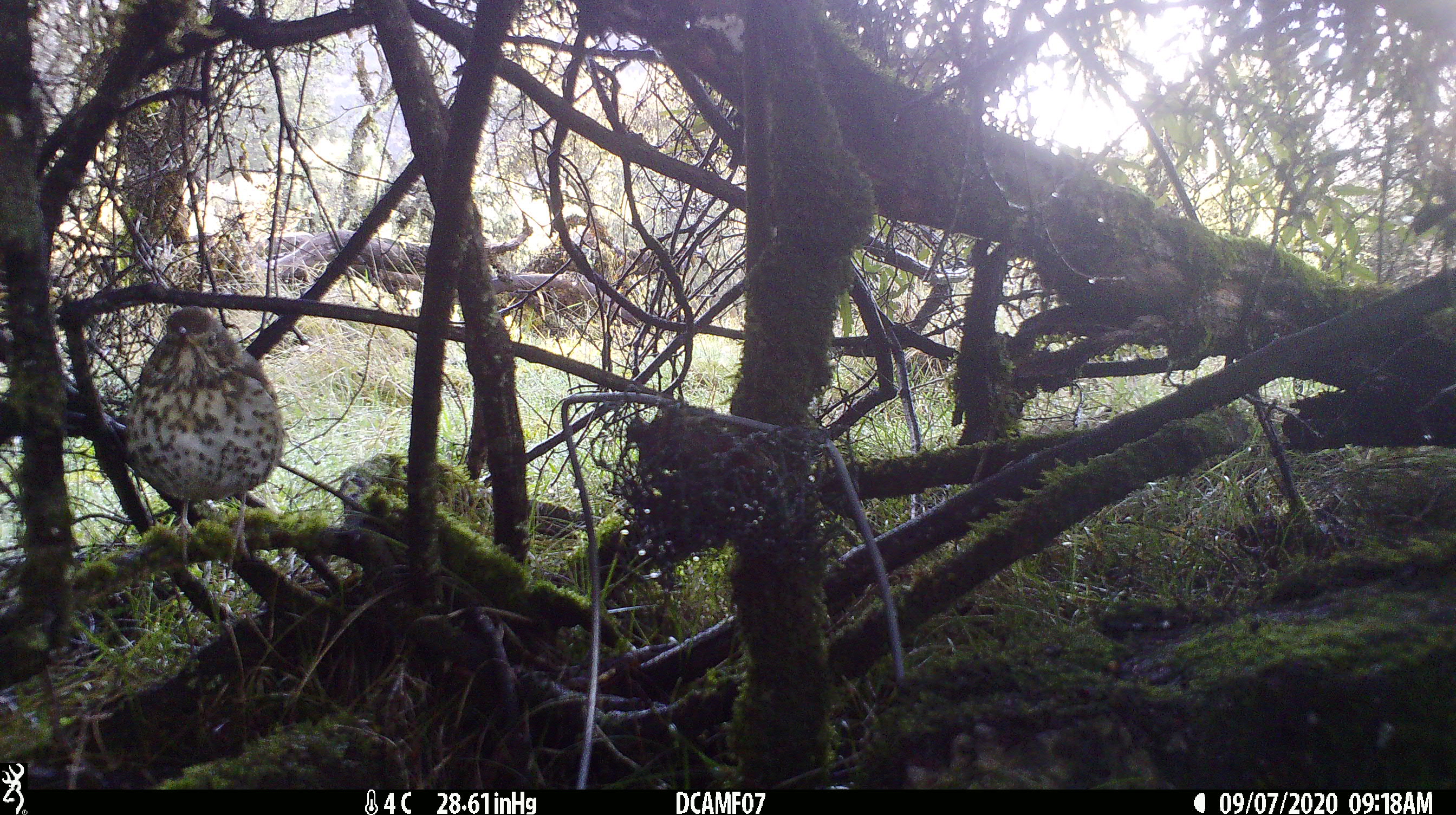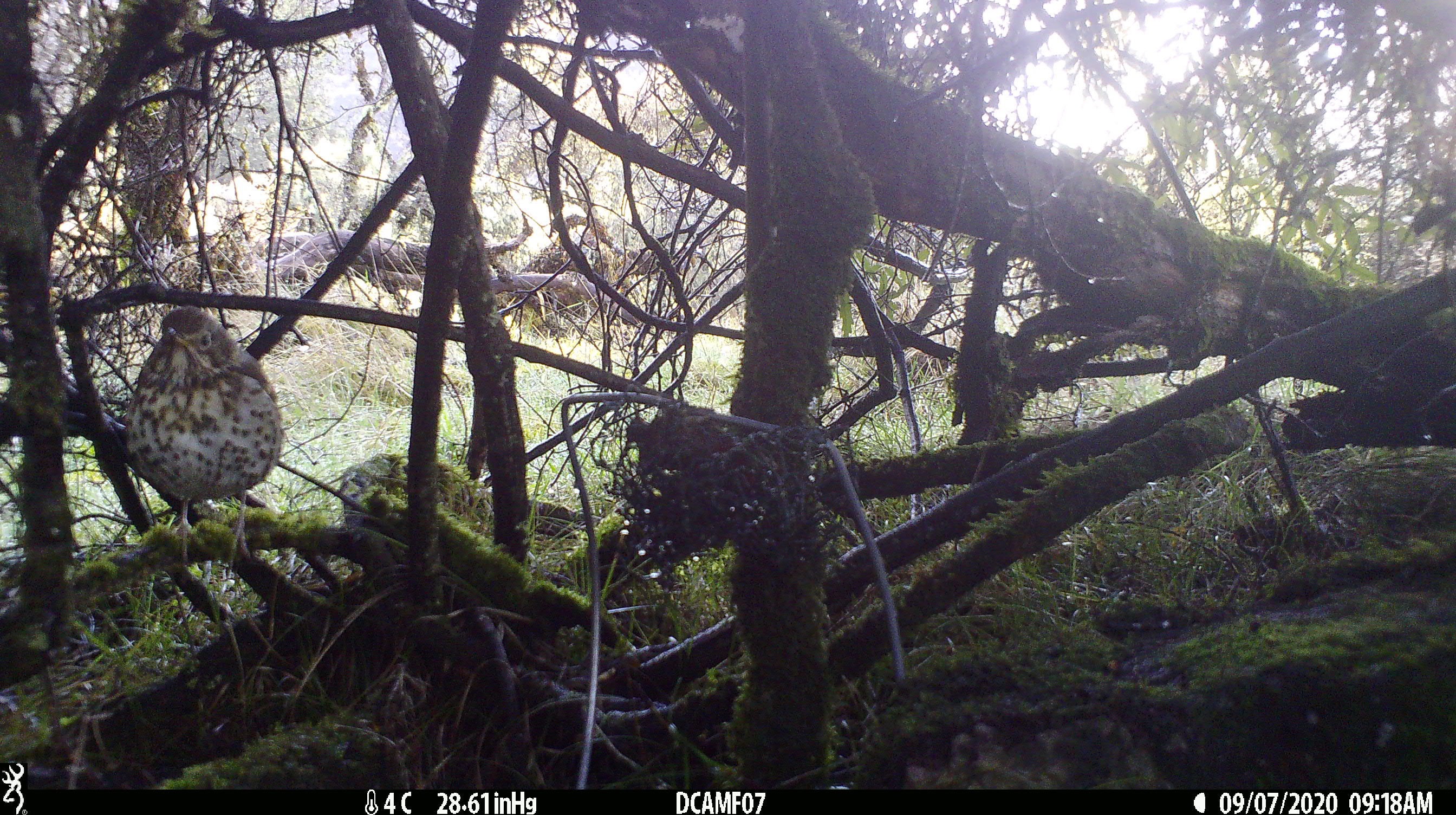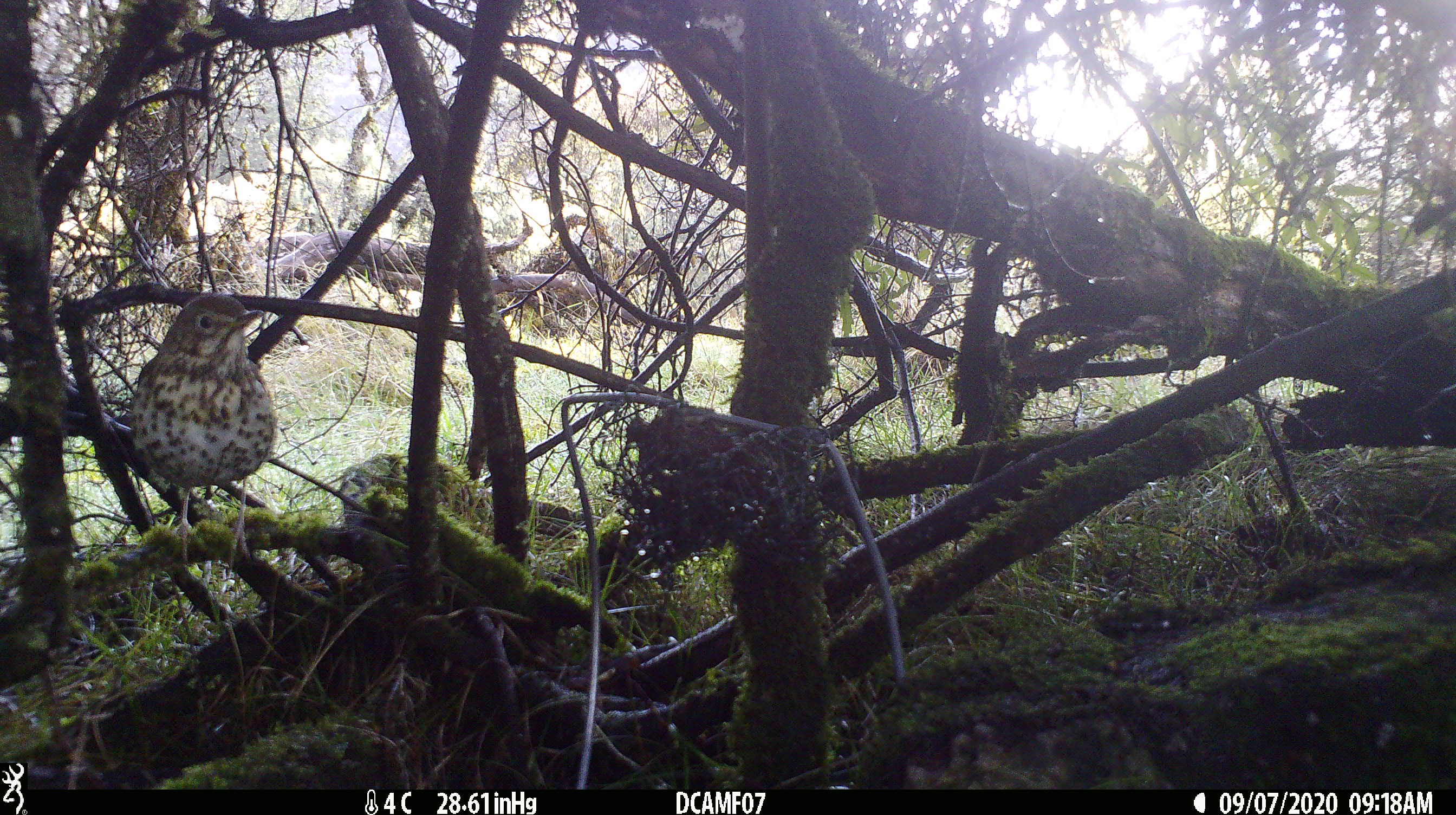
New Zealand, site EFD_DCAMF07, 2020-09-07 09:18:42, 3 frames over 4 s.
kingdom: Animalia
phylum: Chordata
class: Aves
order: Passeriformes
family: Turdidae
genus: Turdus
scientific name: Turdus philomelos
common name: song thrush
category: thrush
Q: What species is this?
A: Thrush (song thrush) (Turdus philomelos).